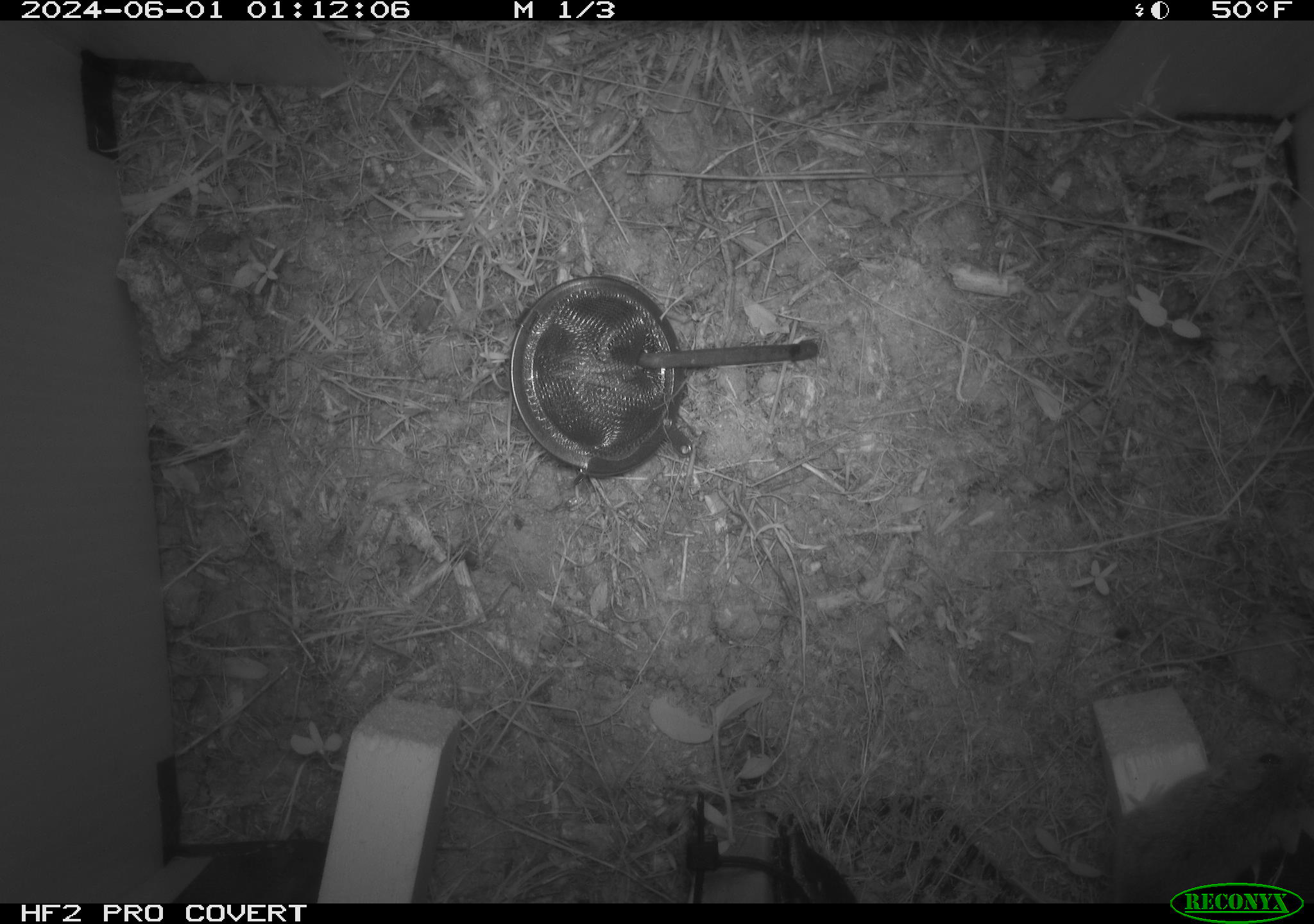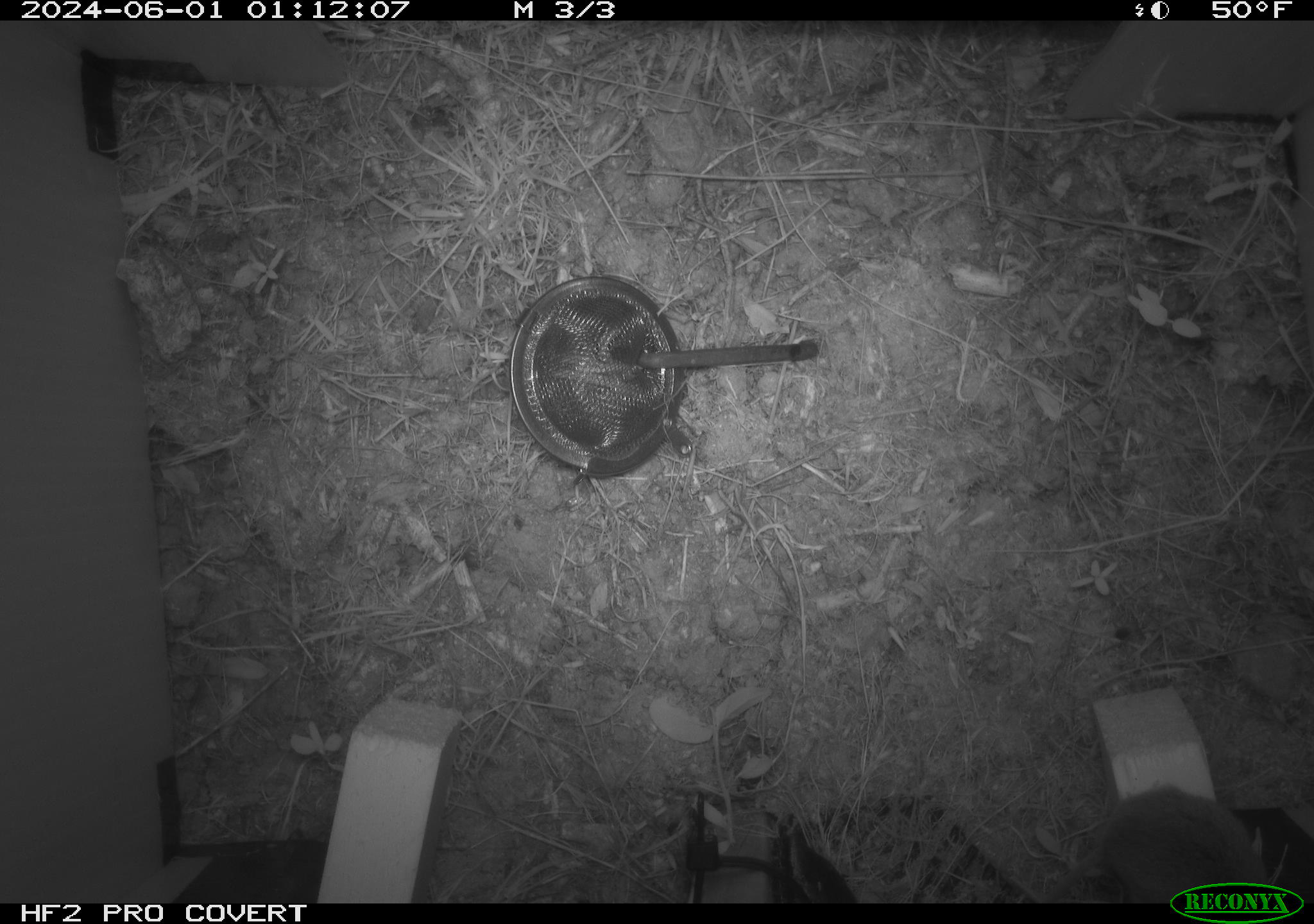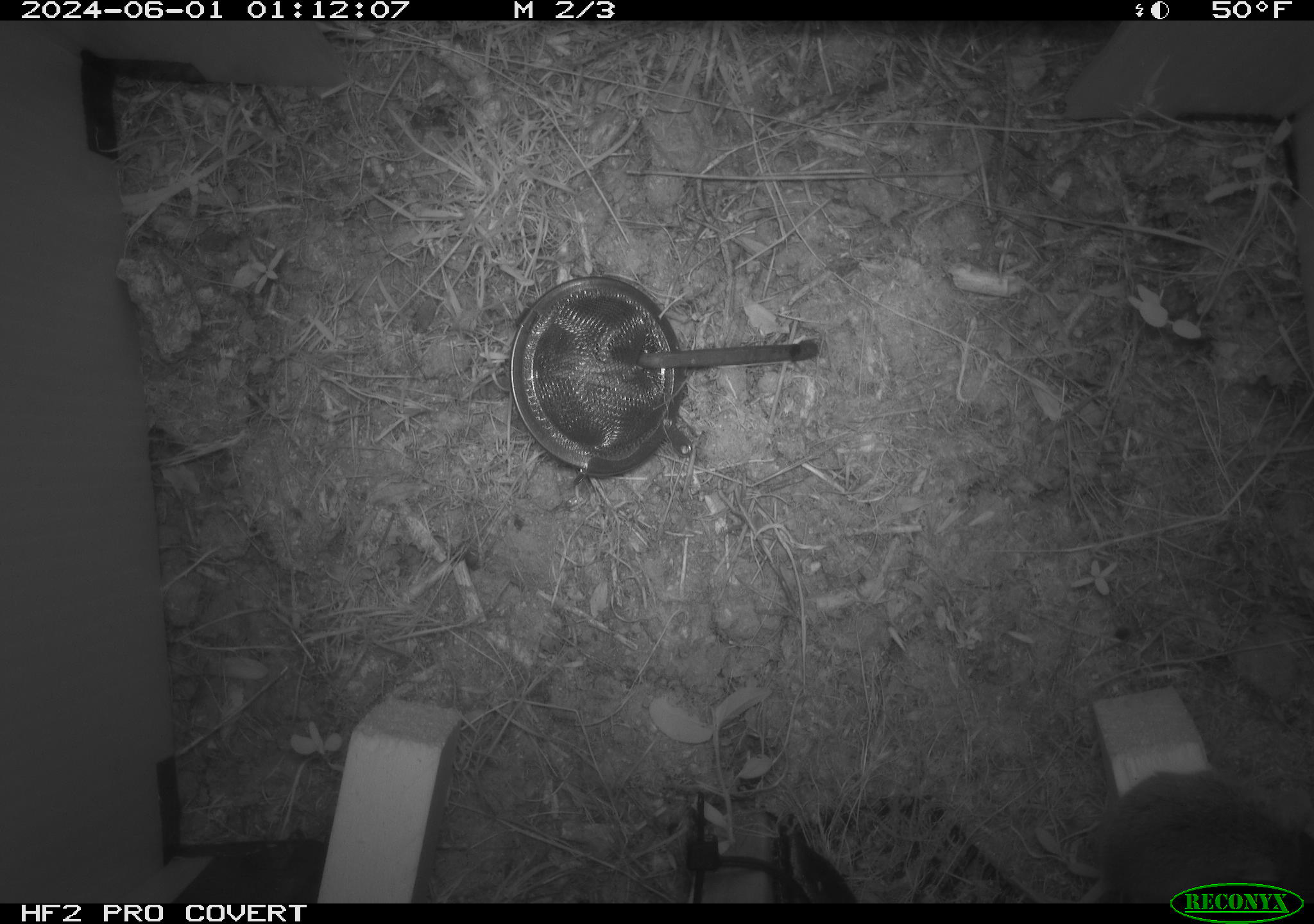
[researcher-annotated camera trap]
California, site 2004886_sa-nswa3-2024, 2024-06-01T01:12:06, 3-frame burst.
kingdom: Animalia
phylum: Chordata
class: Mammalia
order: Rodentia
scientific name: Rodentia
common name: rodent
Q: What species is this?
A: Rodent (Rodentia).